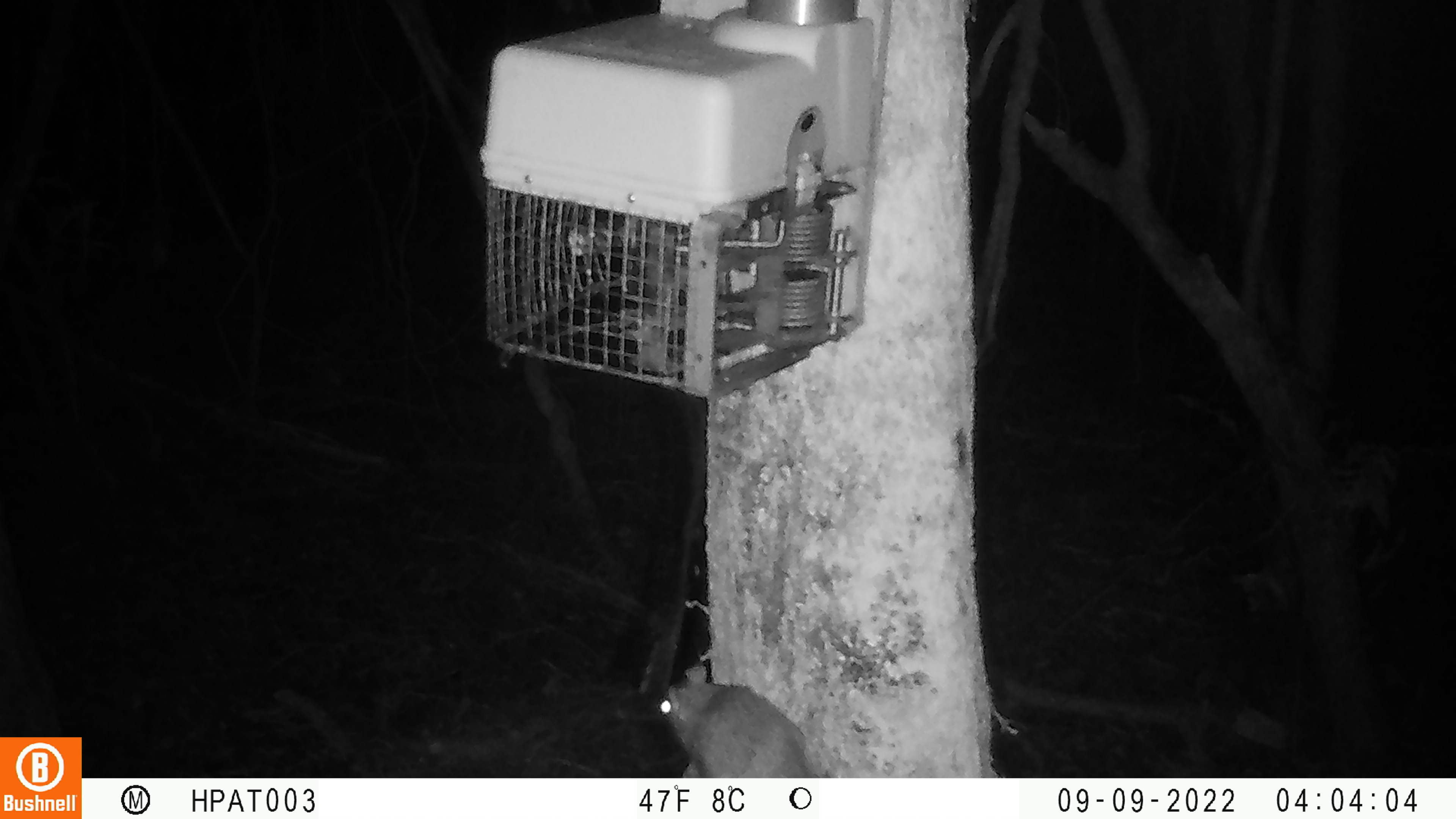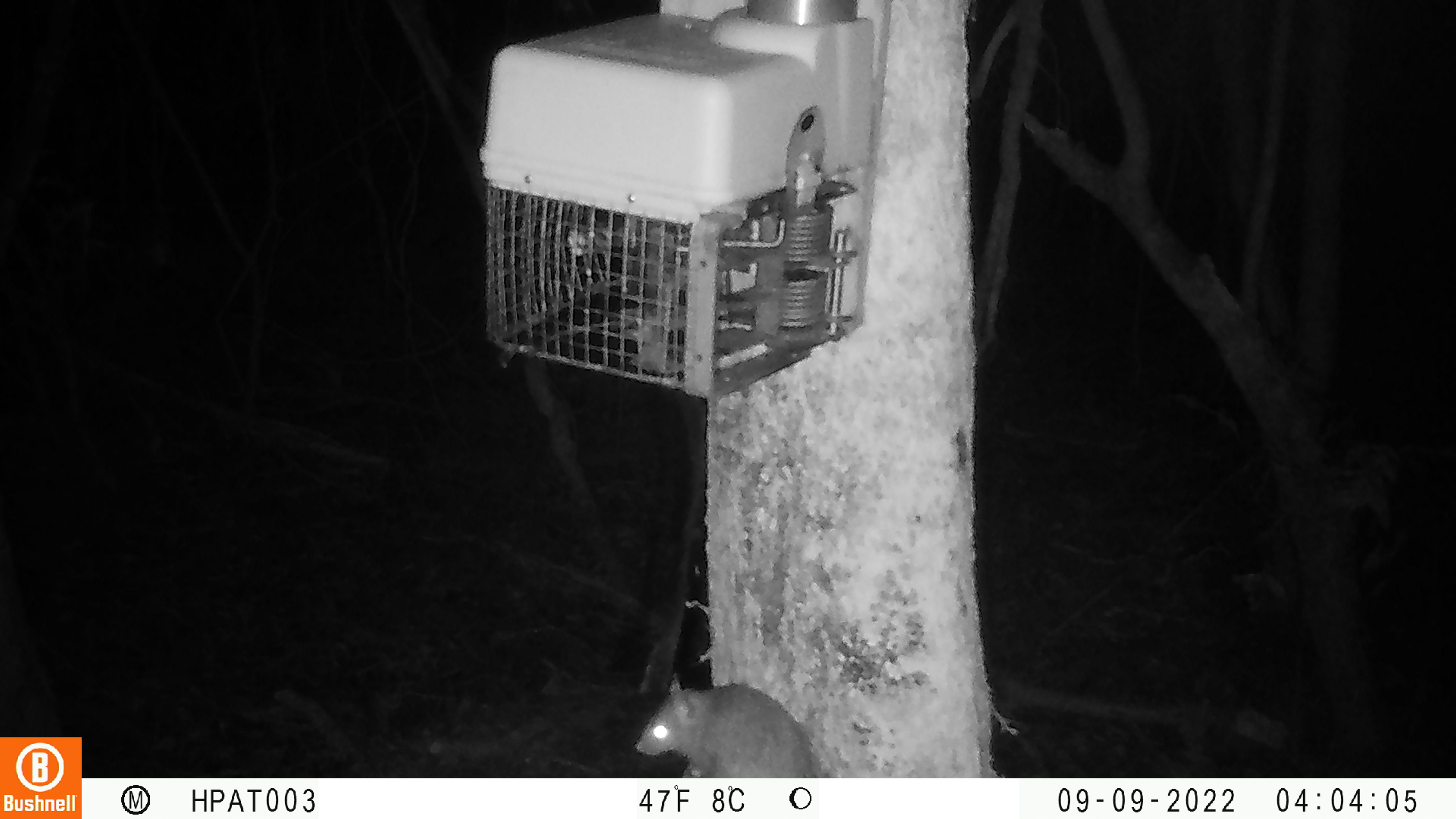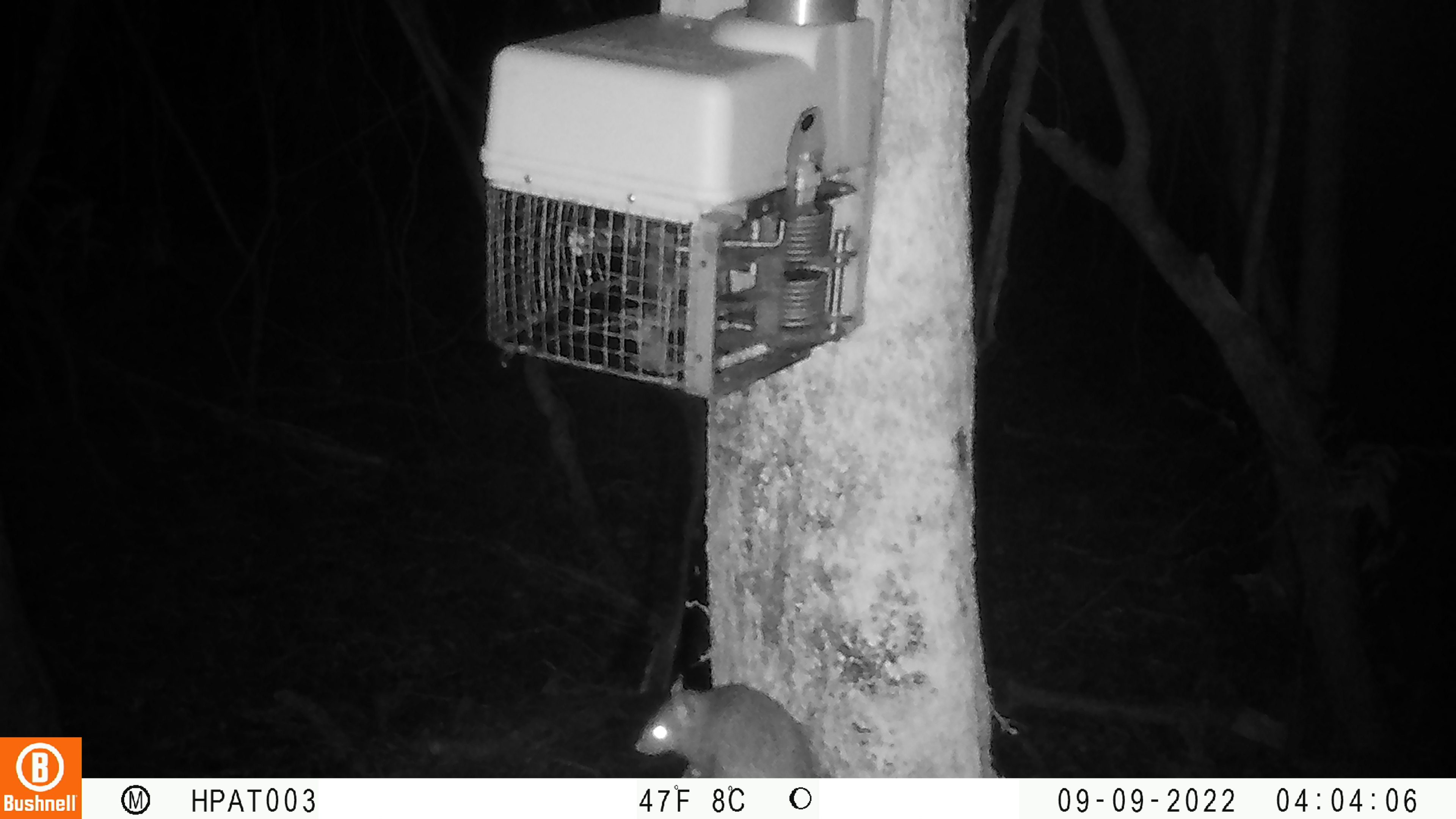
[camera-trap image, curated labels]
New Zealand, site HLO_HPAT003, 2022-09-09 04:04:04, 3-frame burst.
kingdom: Animalia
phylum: Chordata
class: Mammalia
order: Rodentia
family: Muridae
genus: Rattus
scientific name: Rattus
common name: rat